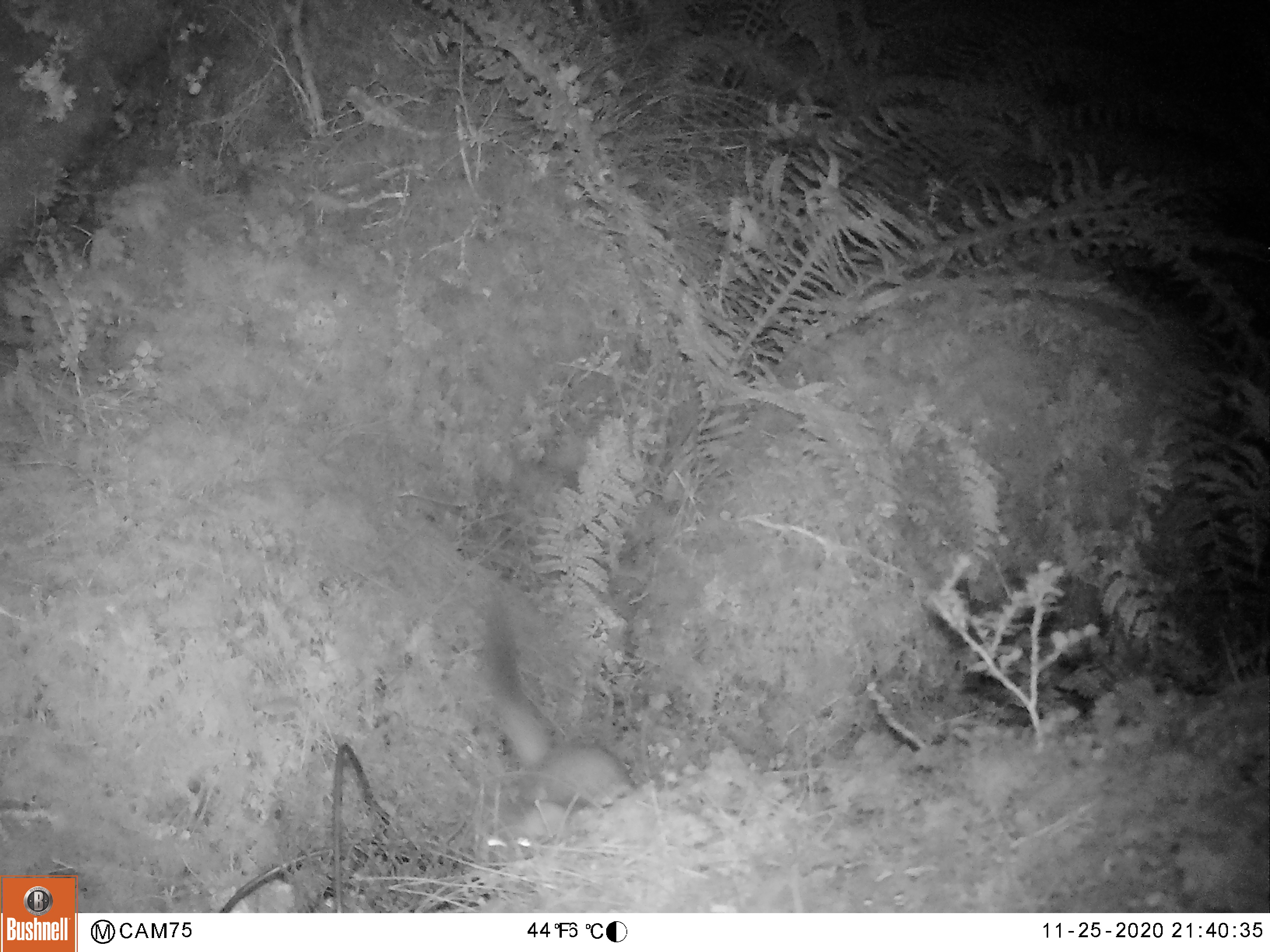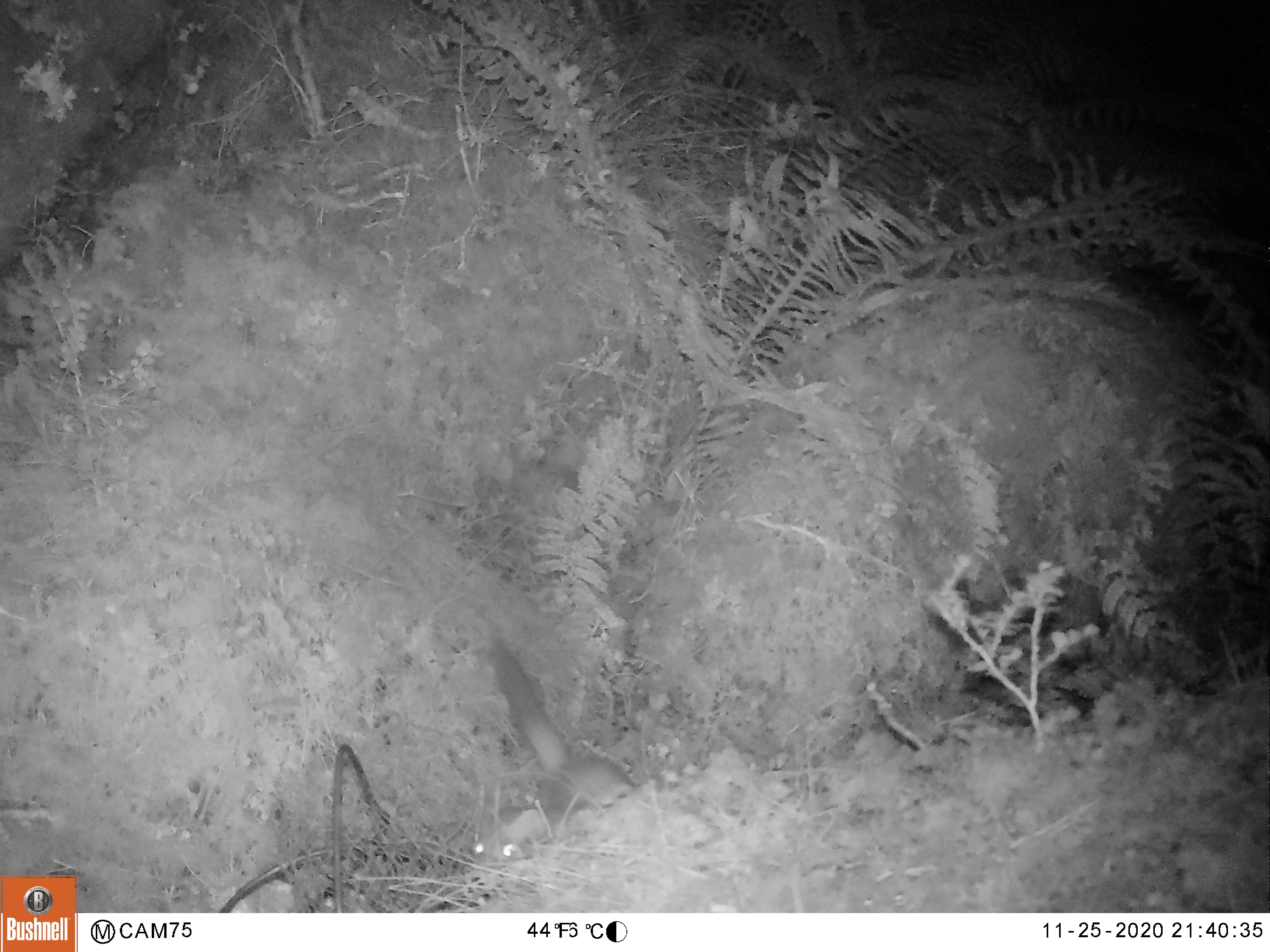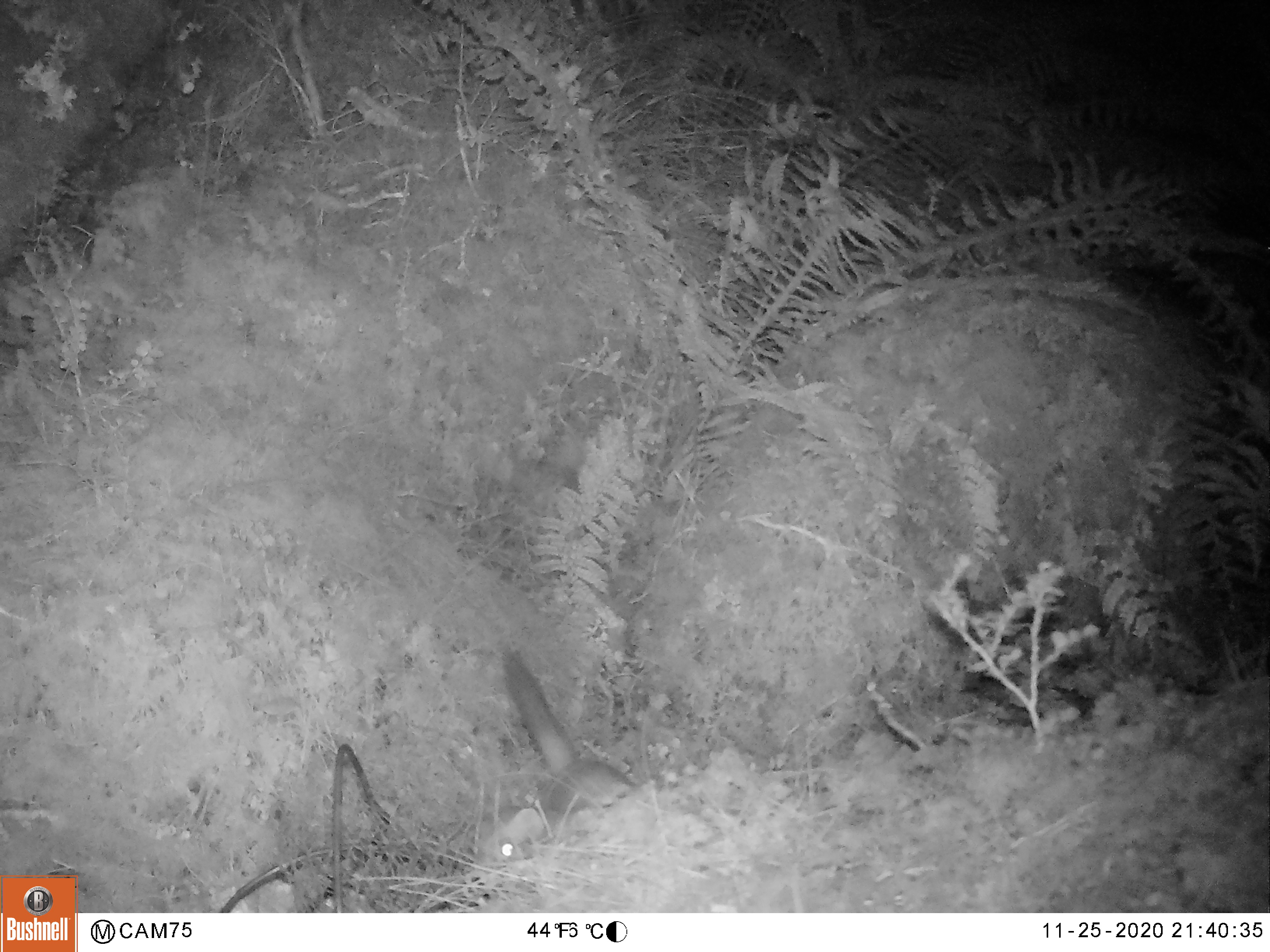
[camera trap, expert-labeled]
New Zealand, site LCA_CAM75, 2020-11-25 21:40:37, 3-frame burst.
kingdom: Animalia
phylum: Chordata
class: Mammalia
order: Carnivora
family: Mustelidae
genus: Mustela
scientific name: Mustela erminea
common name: stoat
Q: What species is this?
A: Stoat (Mustela erminea).